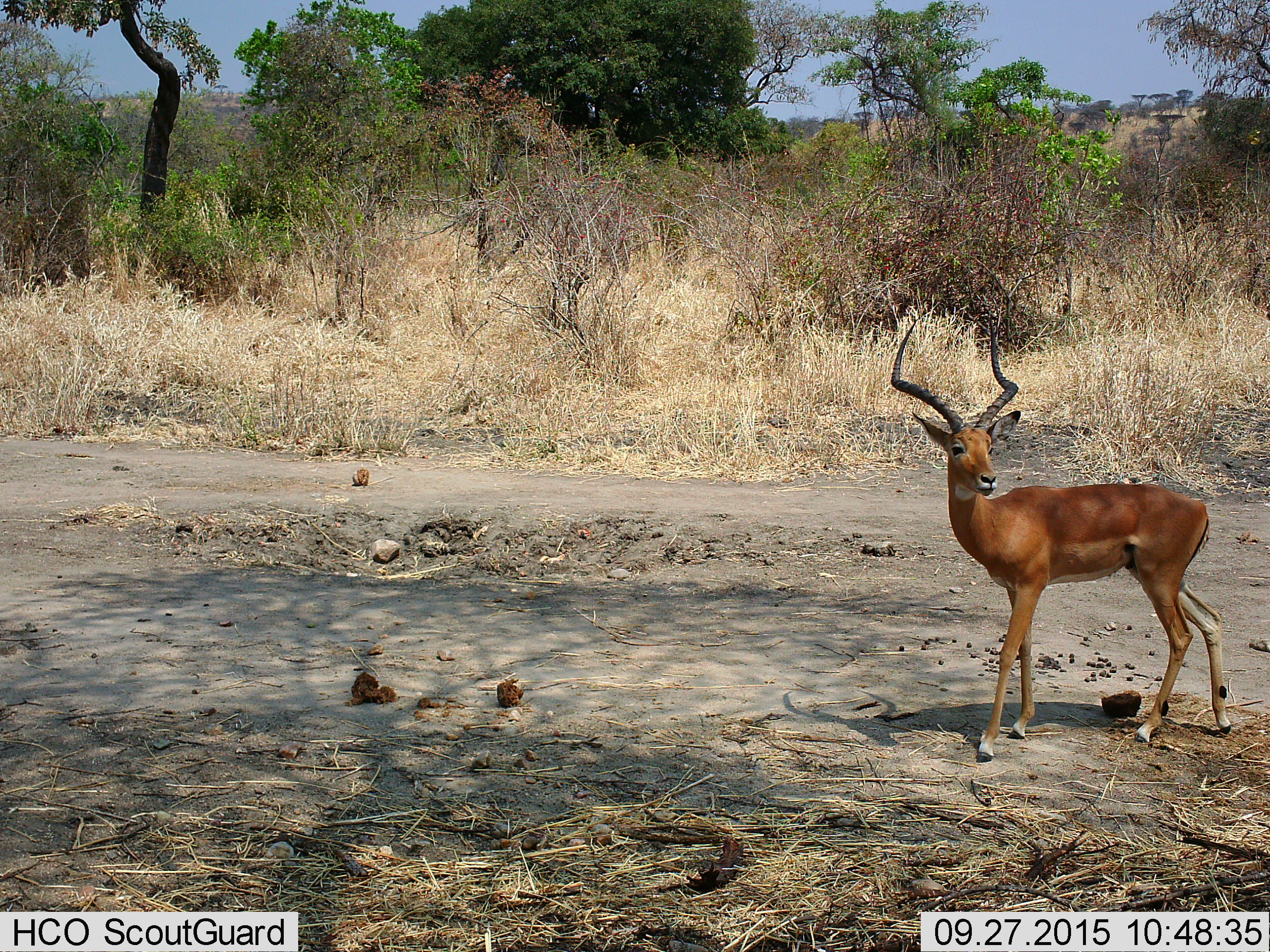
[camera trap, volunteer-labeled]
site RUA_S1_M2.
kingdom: Animalia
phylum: Chordata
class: Mammalia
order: Artiodactyla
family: Bovidae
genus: Aepyceros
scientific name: Aepyceros melampus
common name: impala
Impala (Aepyceros melampus), count 1. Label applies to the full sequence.